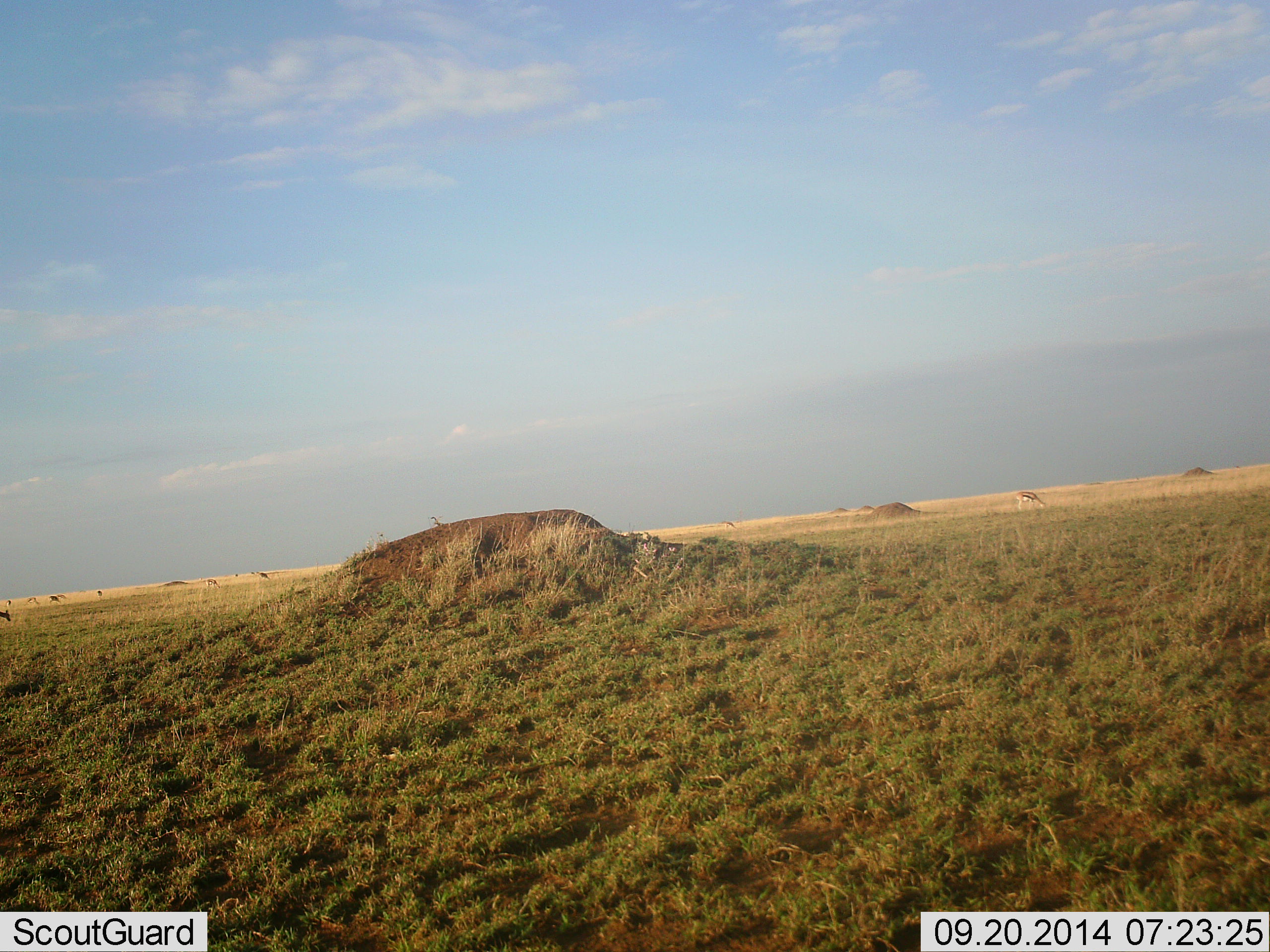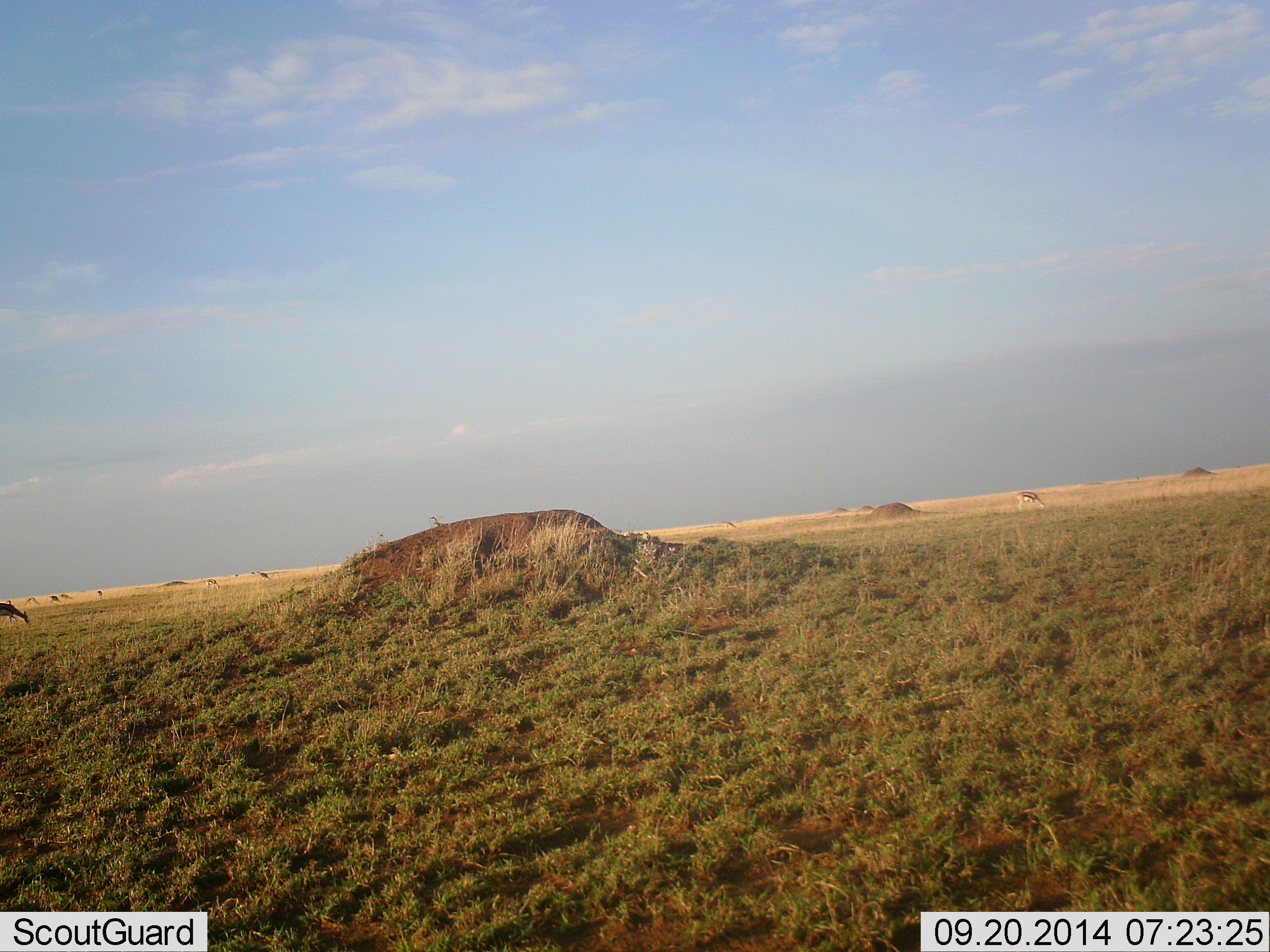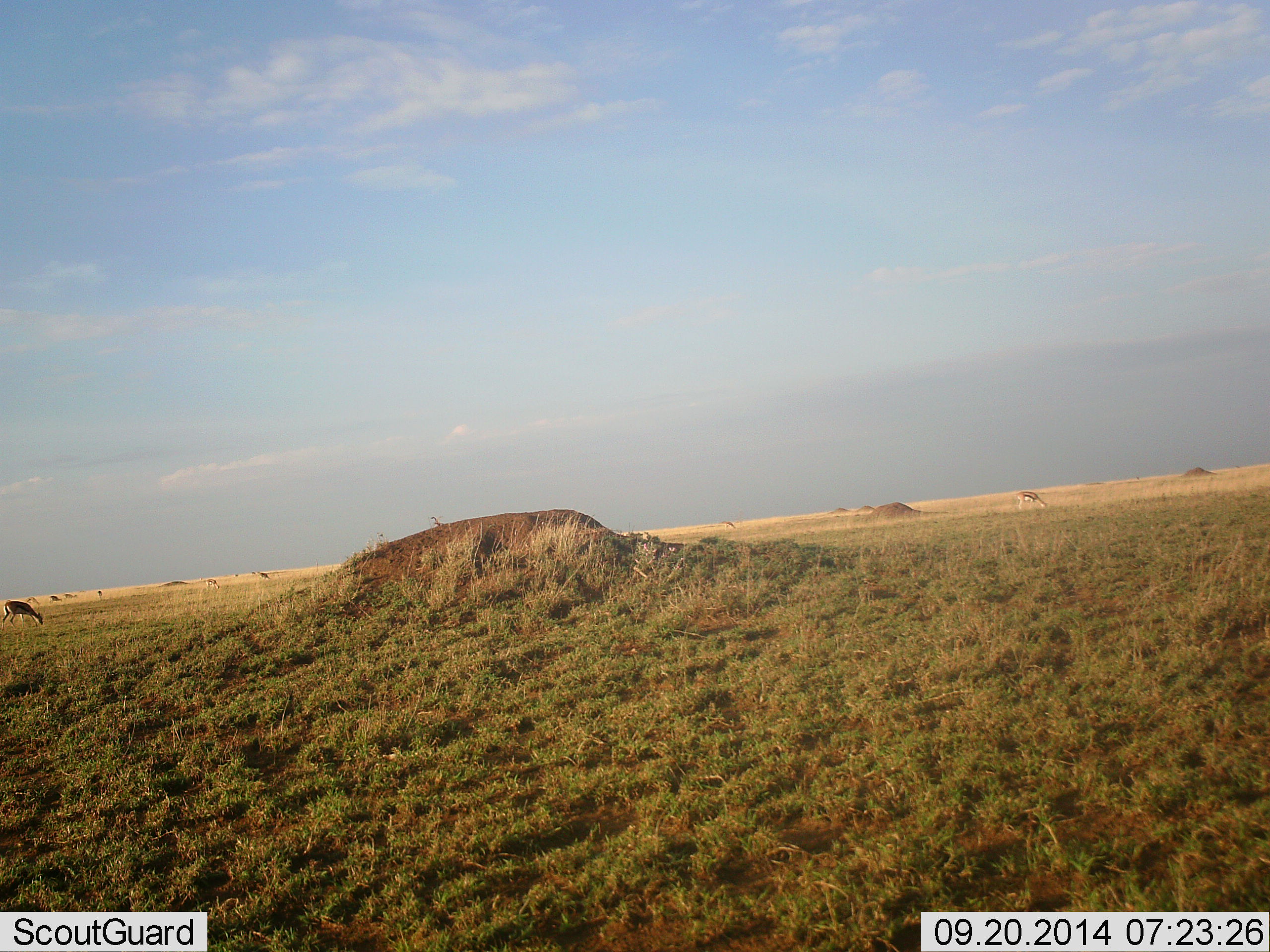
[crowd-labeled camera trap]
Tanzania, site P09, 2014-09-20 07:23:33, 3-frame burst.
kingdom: Animalia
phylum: Chordata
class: Mammalia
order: Artiodactyla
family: Bovidae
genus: Eudorcas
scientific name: Eudorcas thomsonii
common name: thomson's gazelle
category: gazellethomsons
Gazellethomsons (thomson's gazelle) (Eudorcas thomsonii), count 6. Behavior (volunteer vote fractions): standing 9%, resting 0%, moving 36%, interacting 0%. Young present (vote fraction): 0%. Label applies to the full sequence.